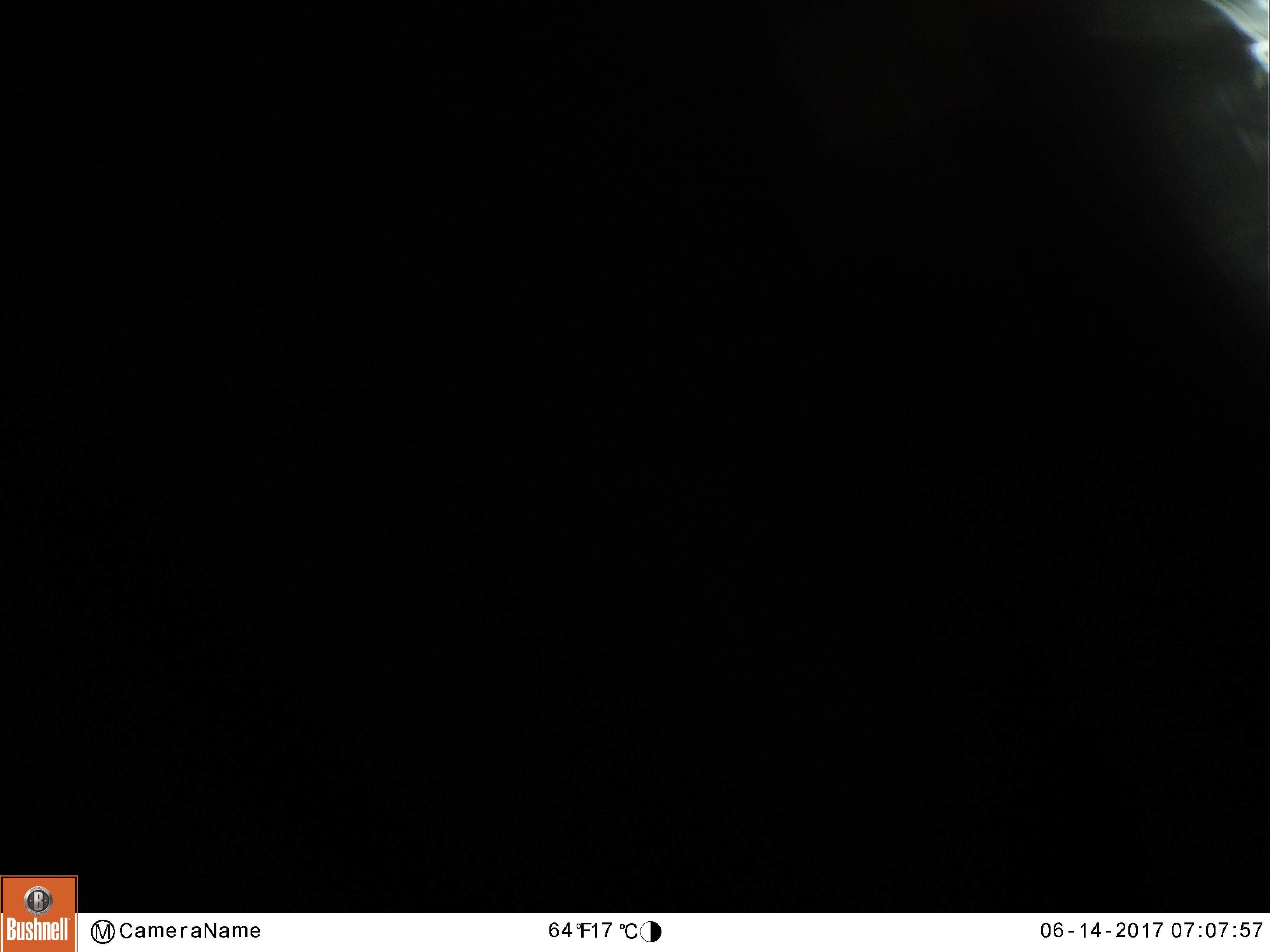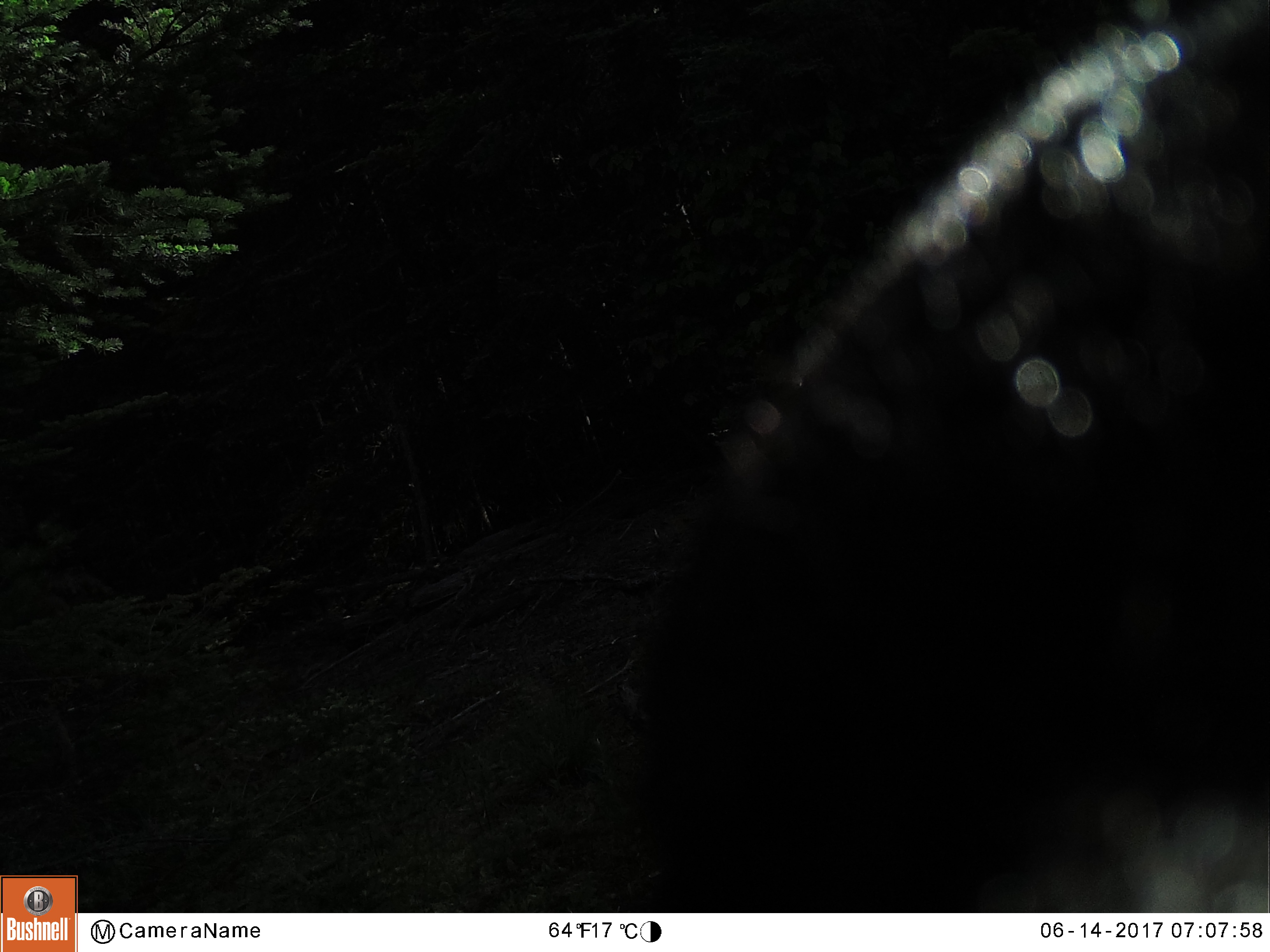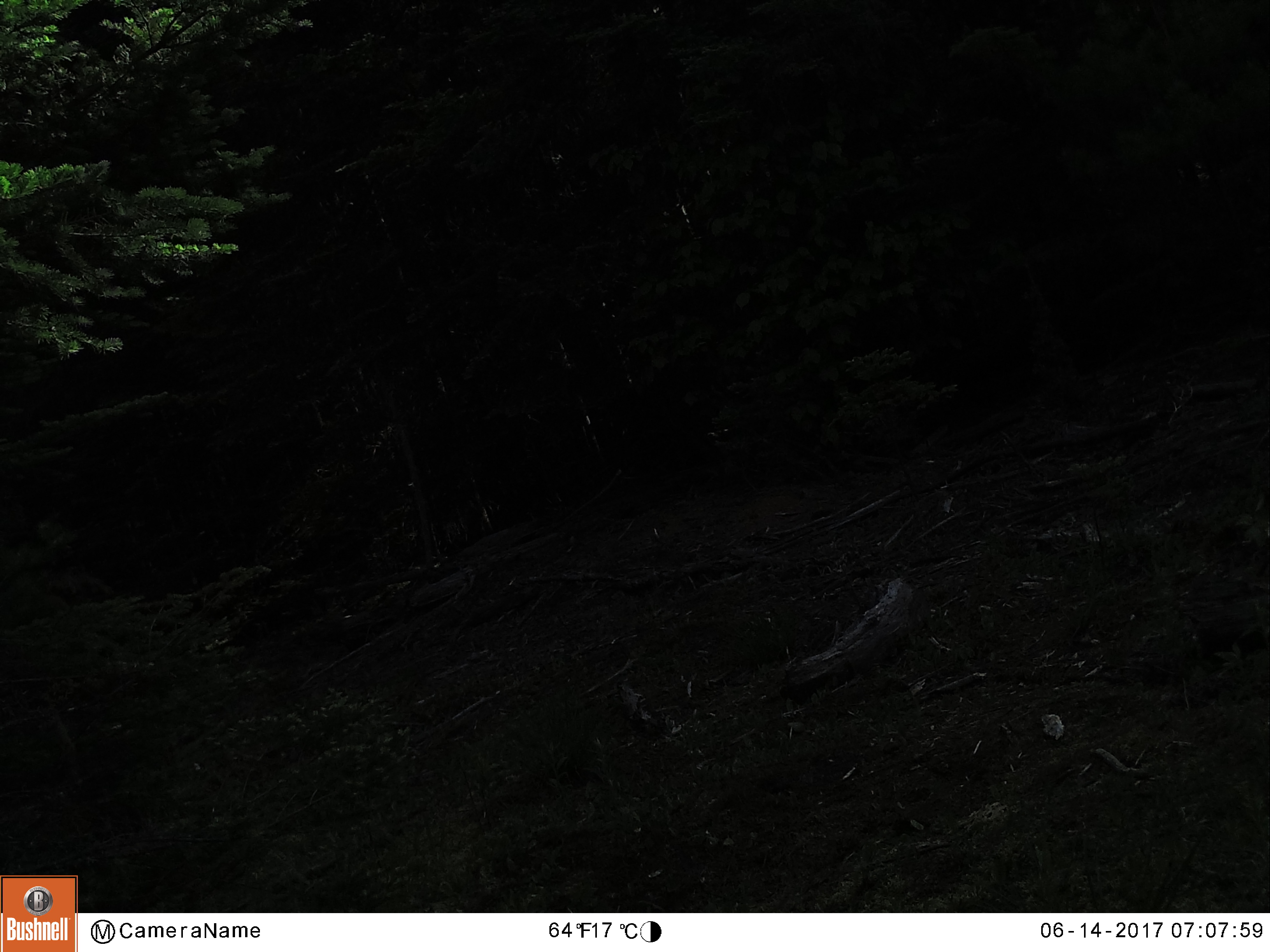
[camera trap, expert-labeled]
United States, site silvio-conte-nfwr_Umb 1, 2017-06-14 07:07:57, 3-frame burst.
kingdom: Animalia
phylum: Chordata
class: Mammalia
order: Carnivora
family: Ursidae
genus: Ursus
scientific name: Ursus americanus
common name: black bear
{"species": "black bear (Ursus americanus)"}